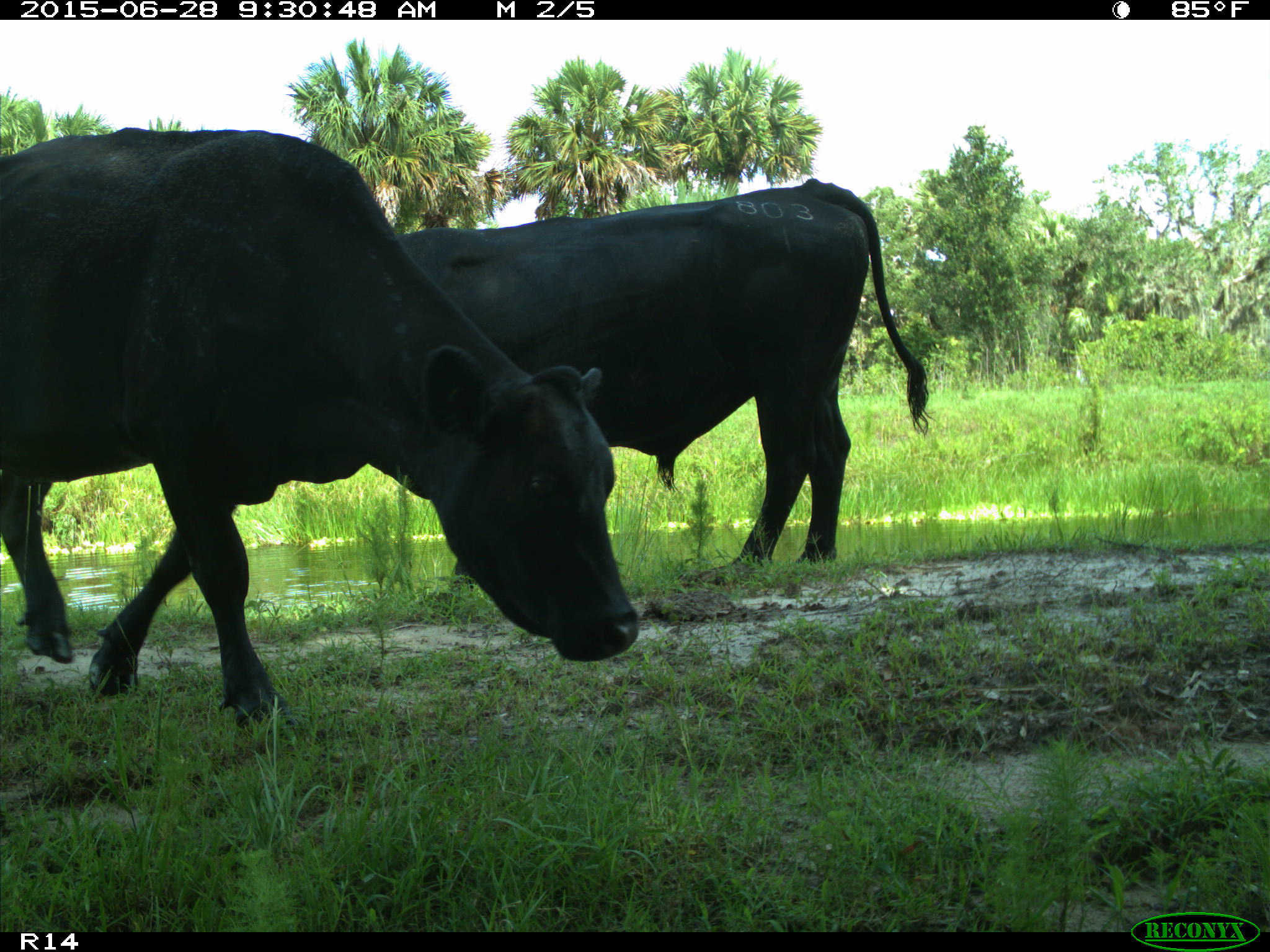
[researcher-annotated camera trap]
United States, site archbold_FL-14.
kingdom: Animalia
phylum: Chordata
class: Mammalia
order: Artiodactyla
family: Bovidae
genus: Bos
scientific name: Bos taurus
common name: domestic cow